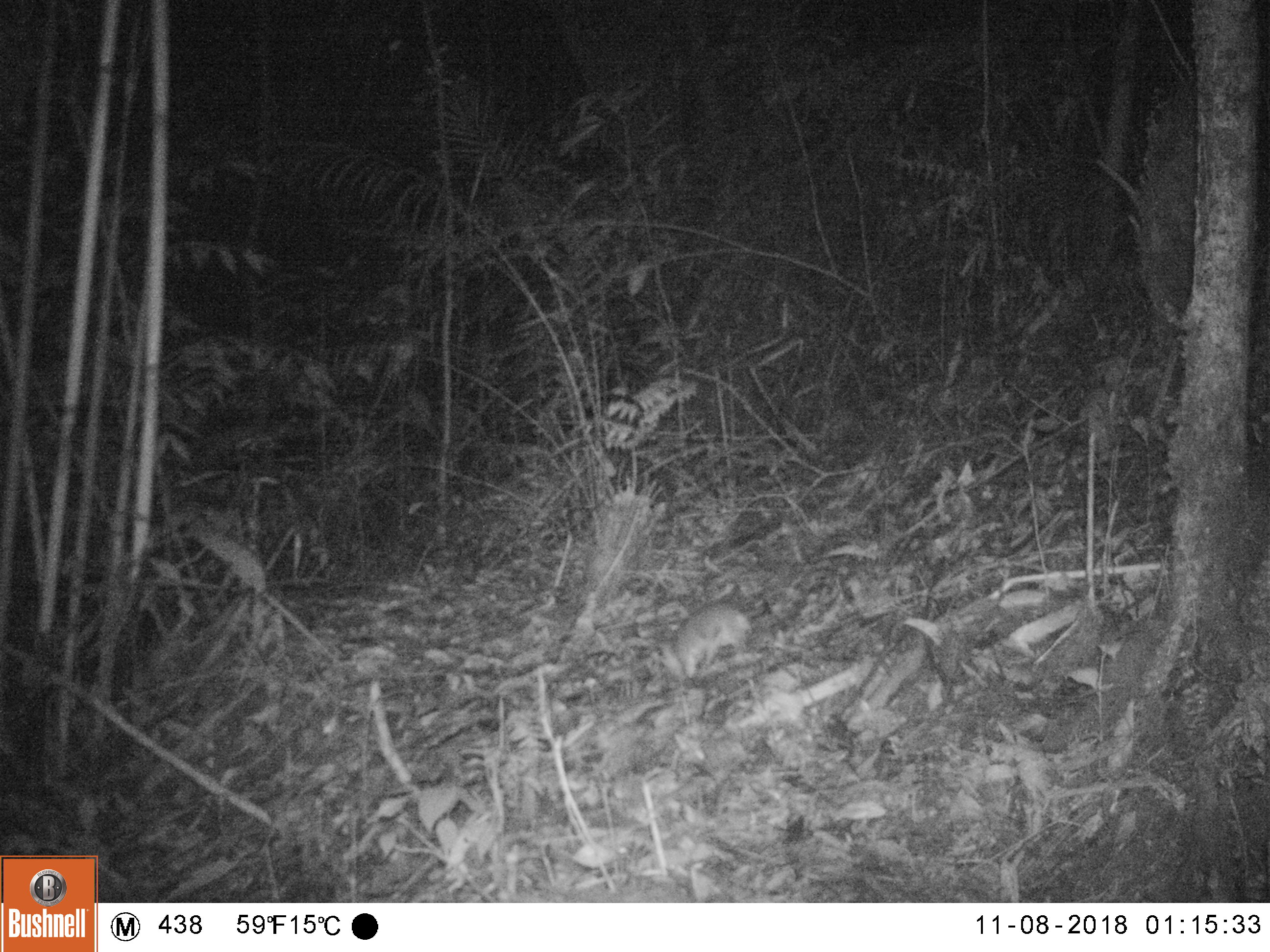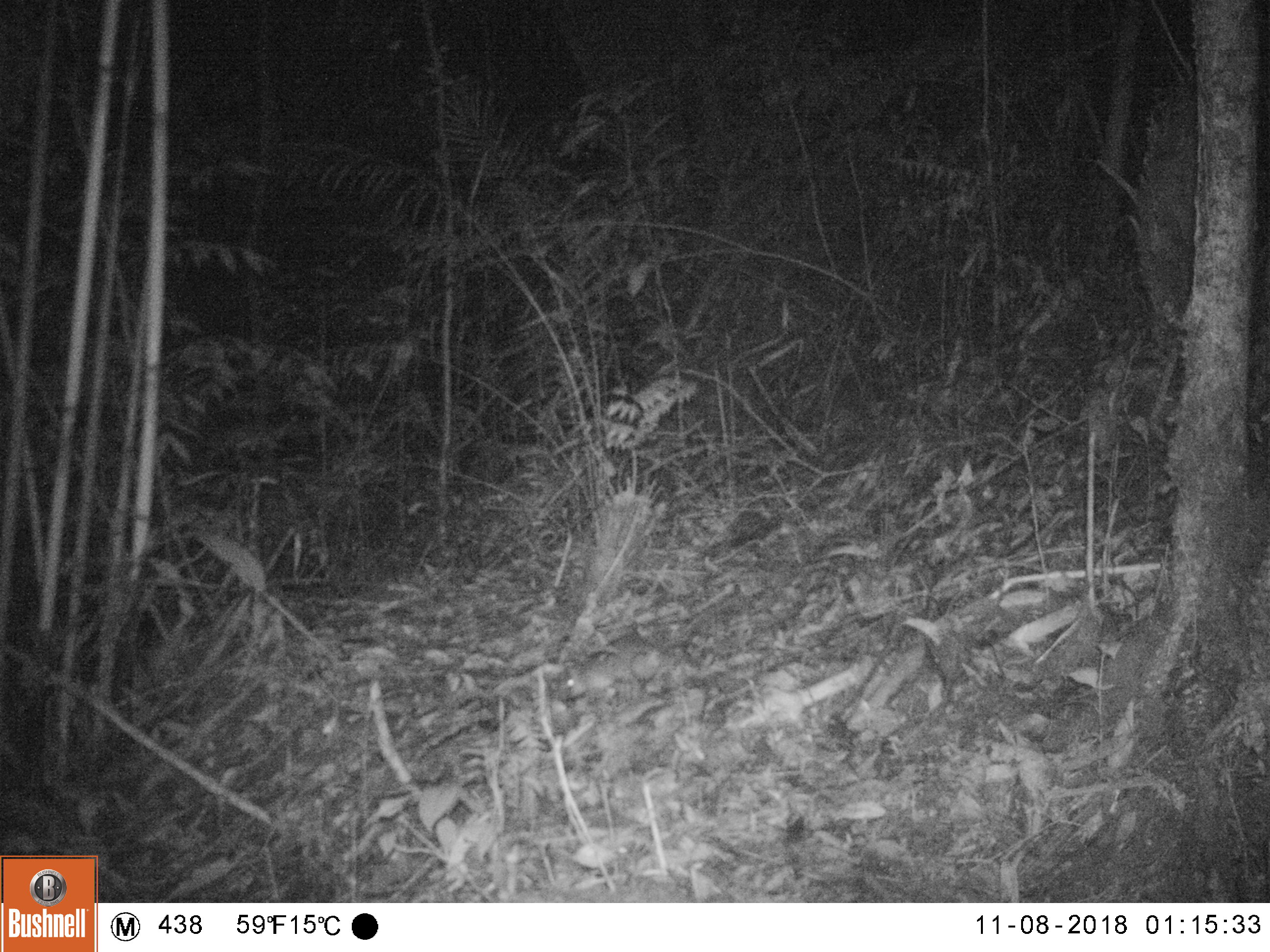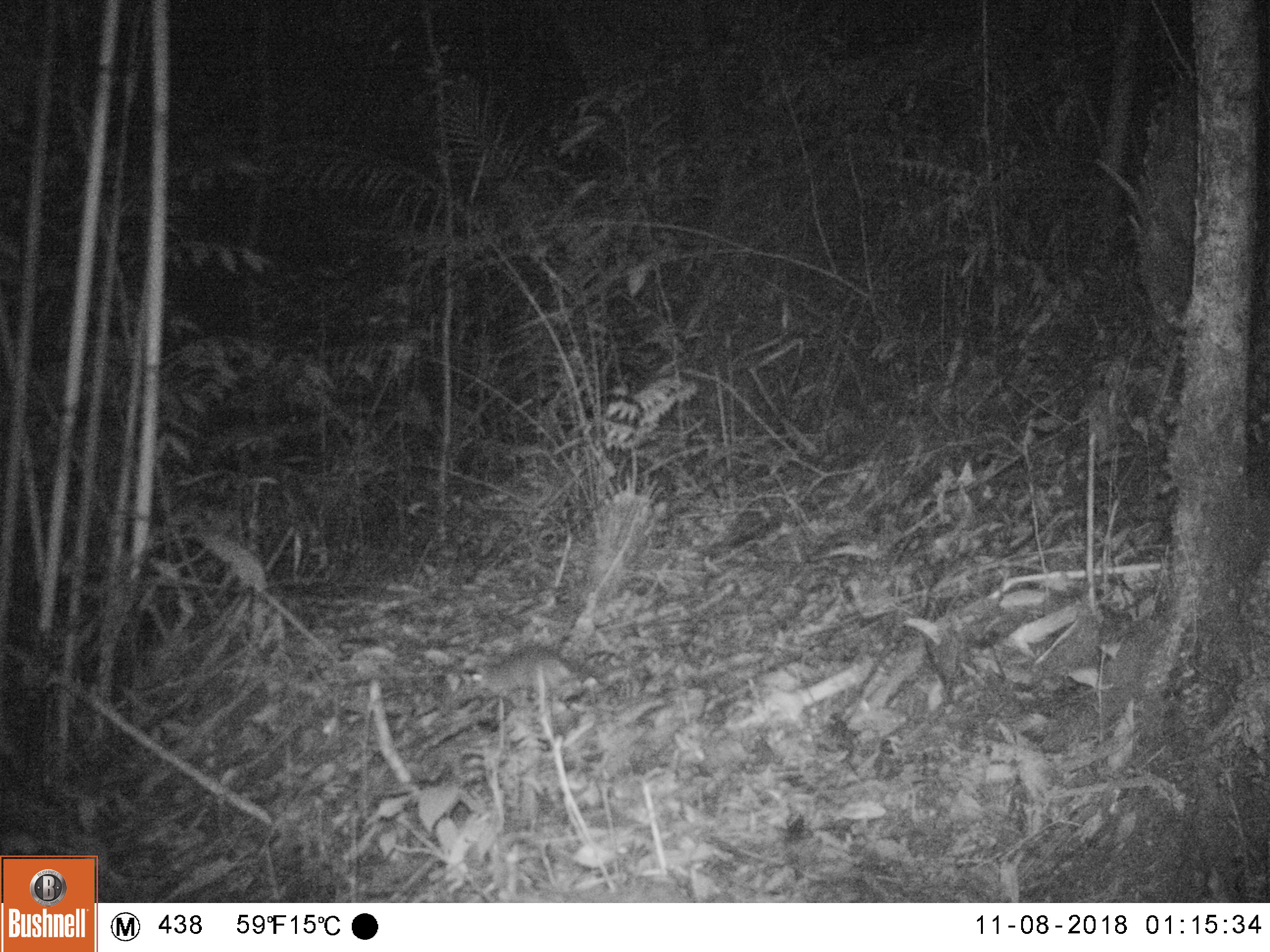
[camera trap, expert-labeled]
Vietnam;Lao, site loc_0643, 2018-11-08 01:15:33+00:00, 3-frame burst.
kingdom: Animalia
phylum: Chordata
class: Mammalia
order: Rodentia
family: Muridae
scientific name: Muridae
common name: old-world mice and rats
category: unidentified murid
Unidentified murid (old-world mice and rats) (Muridae). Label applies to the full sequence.